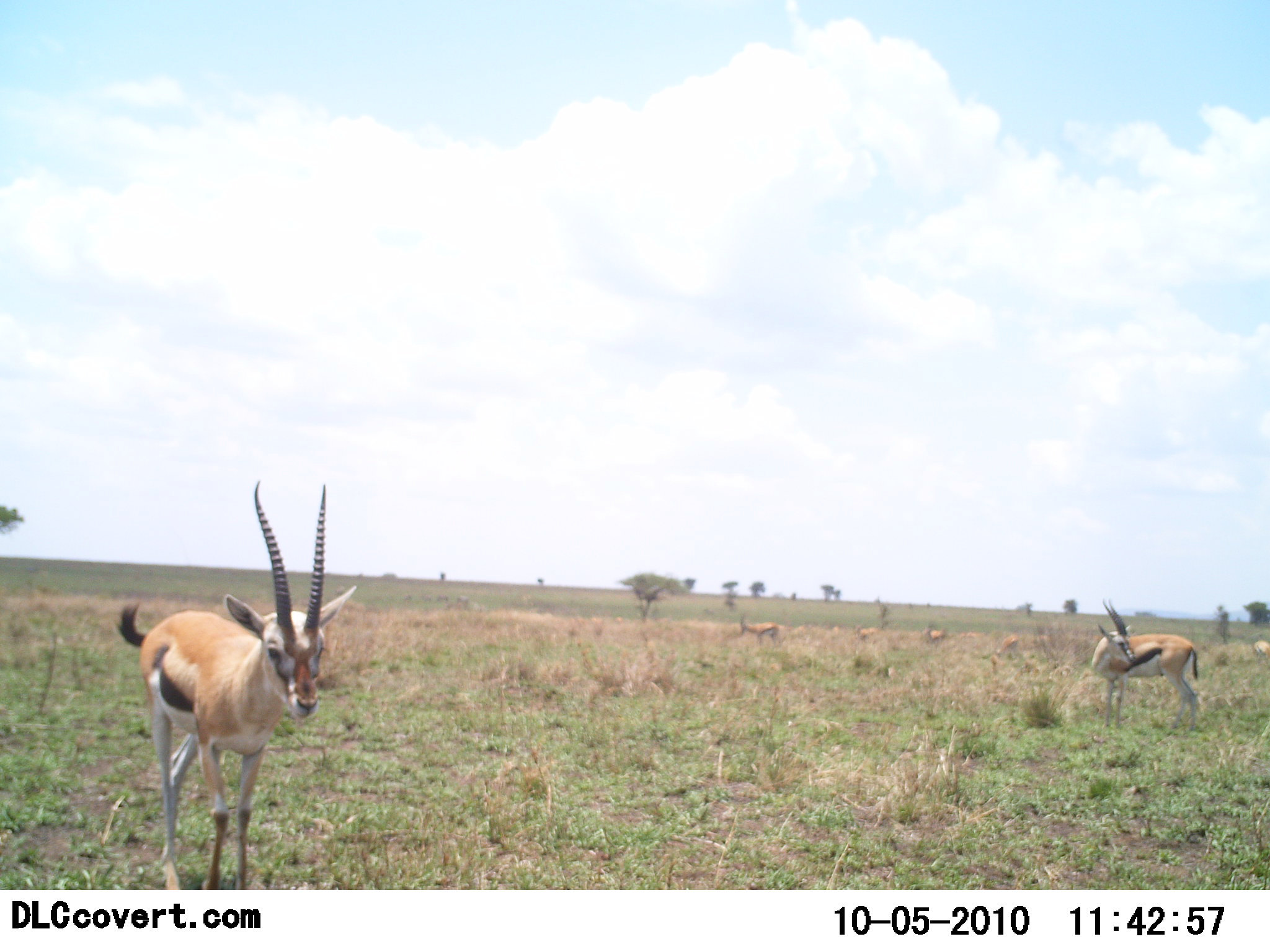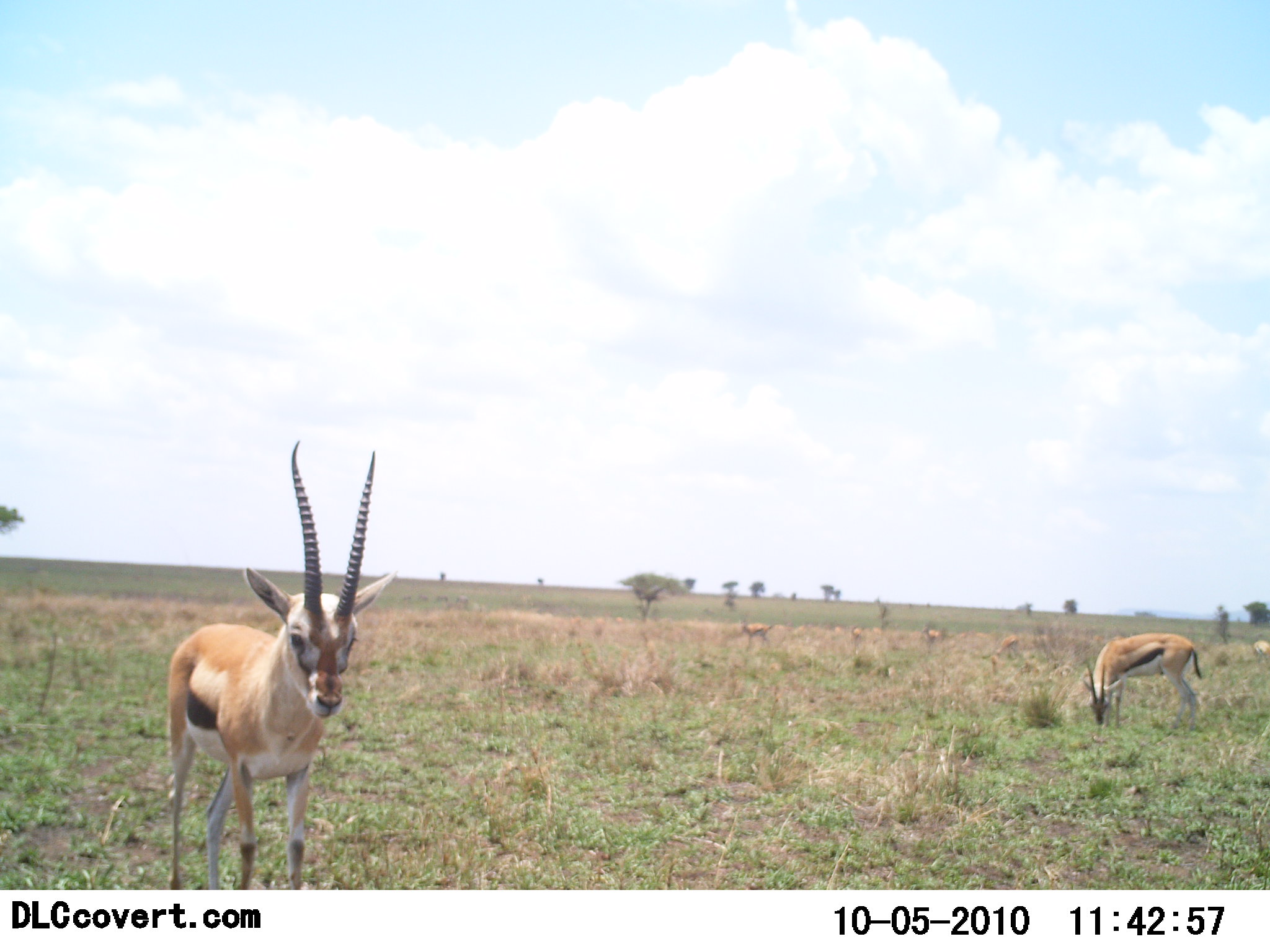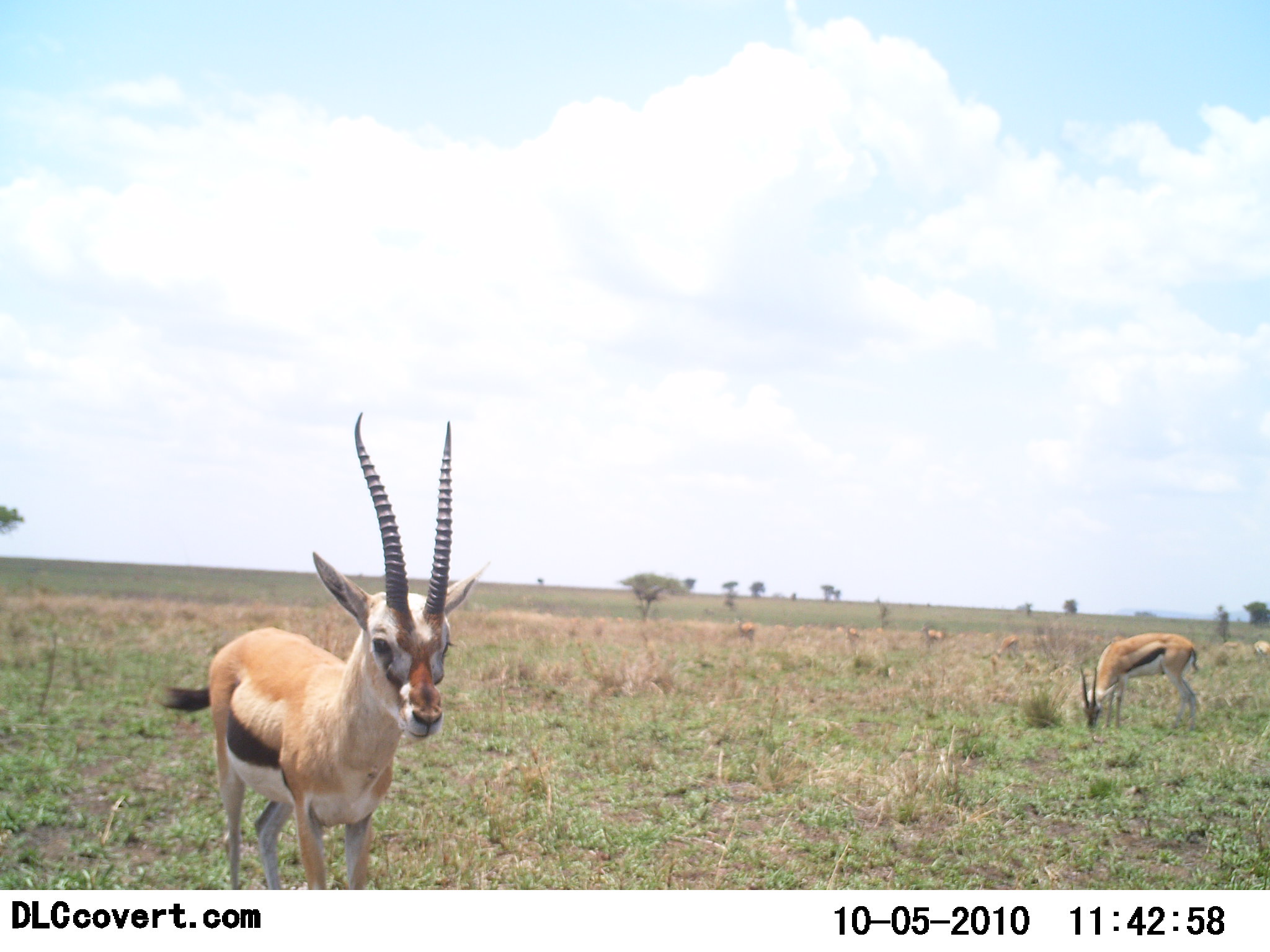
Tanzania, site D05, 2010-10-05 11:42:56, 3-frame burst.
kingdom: Animalia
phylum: Chordata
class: Mammalia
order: Artiodactyla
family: Bovidae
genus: Eudorcas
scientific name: Eudorcas thomsonii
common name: thomson's gazelle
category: gazellethomsons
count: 6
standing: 47%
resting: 0%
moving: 47%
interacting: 0%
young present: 7%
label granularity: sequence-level